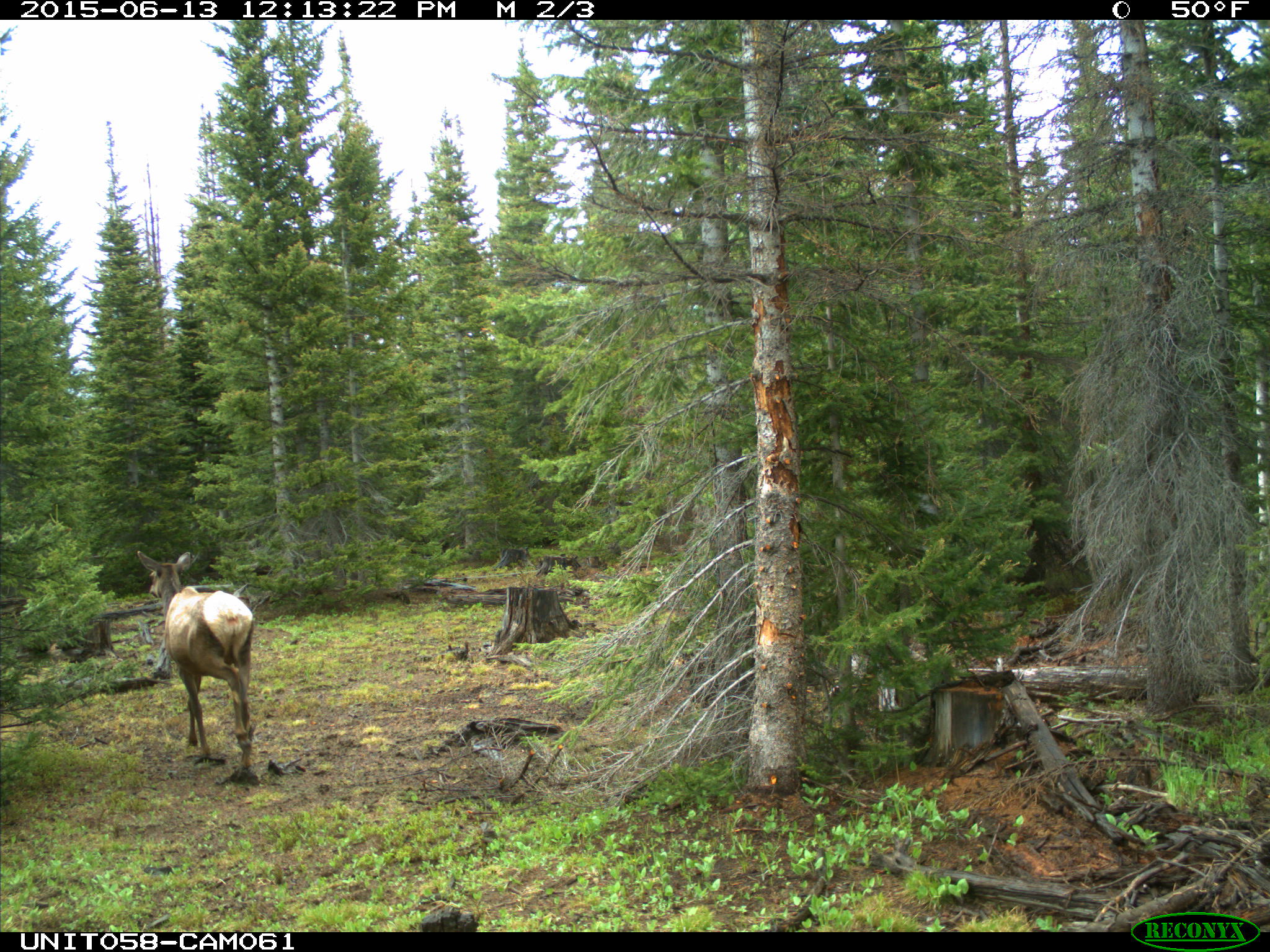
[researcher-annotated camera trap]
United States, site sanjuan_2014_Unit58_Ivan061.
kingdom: Animalia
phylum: Chordata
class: Mammalia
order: Artiodactyla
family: Cervidae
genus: Cervus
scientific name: Cervus elaphus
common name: red deer